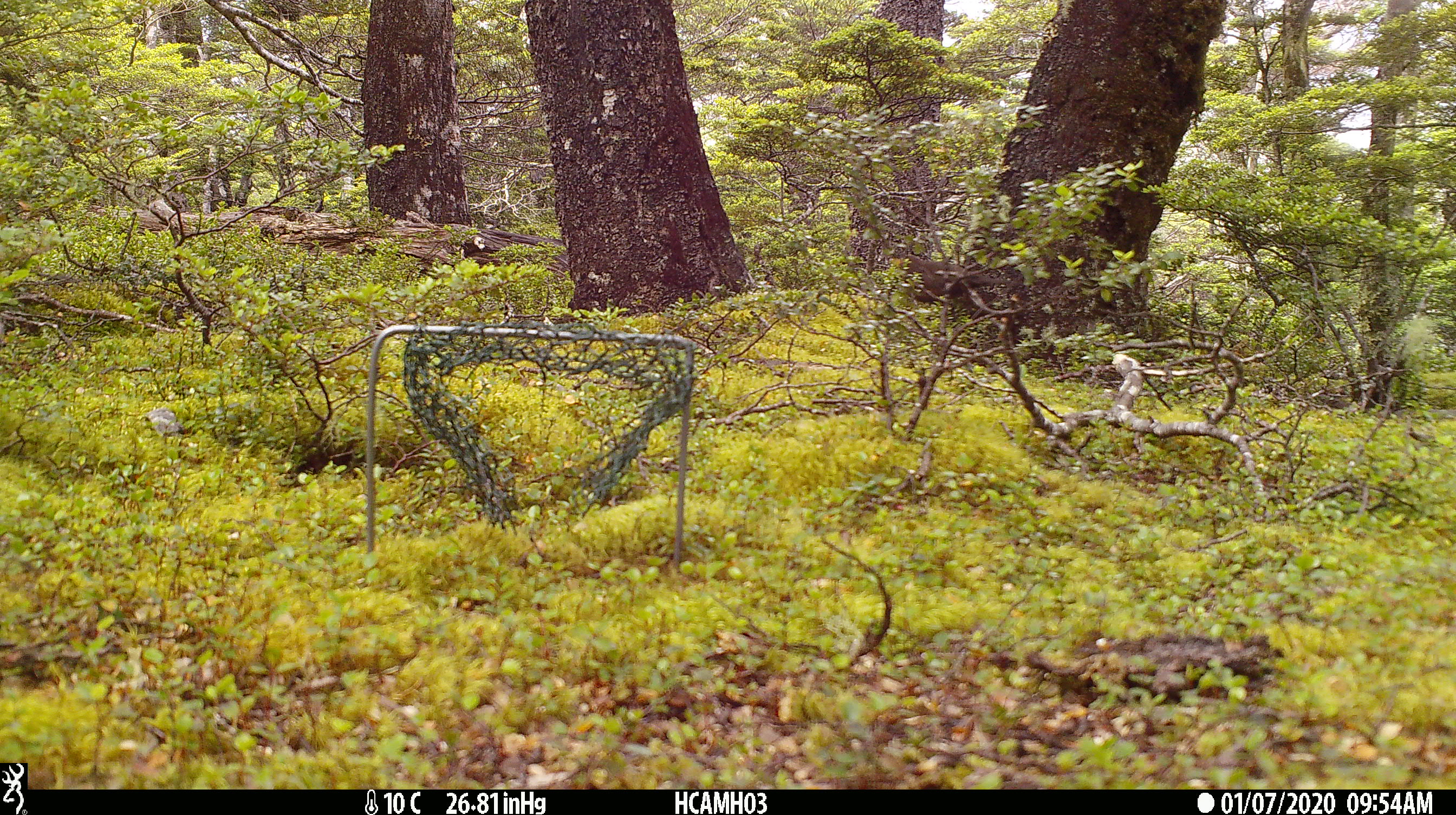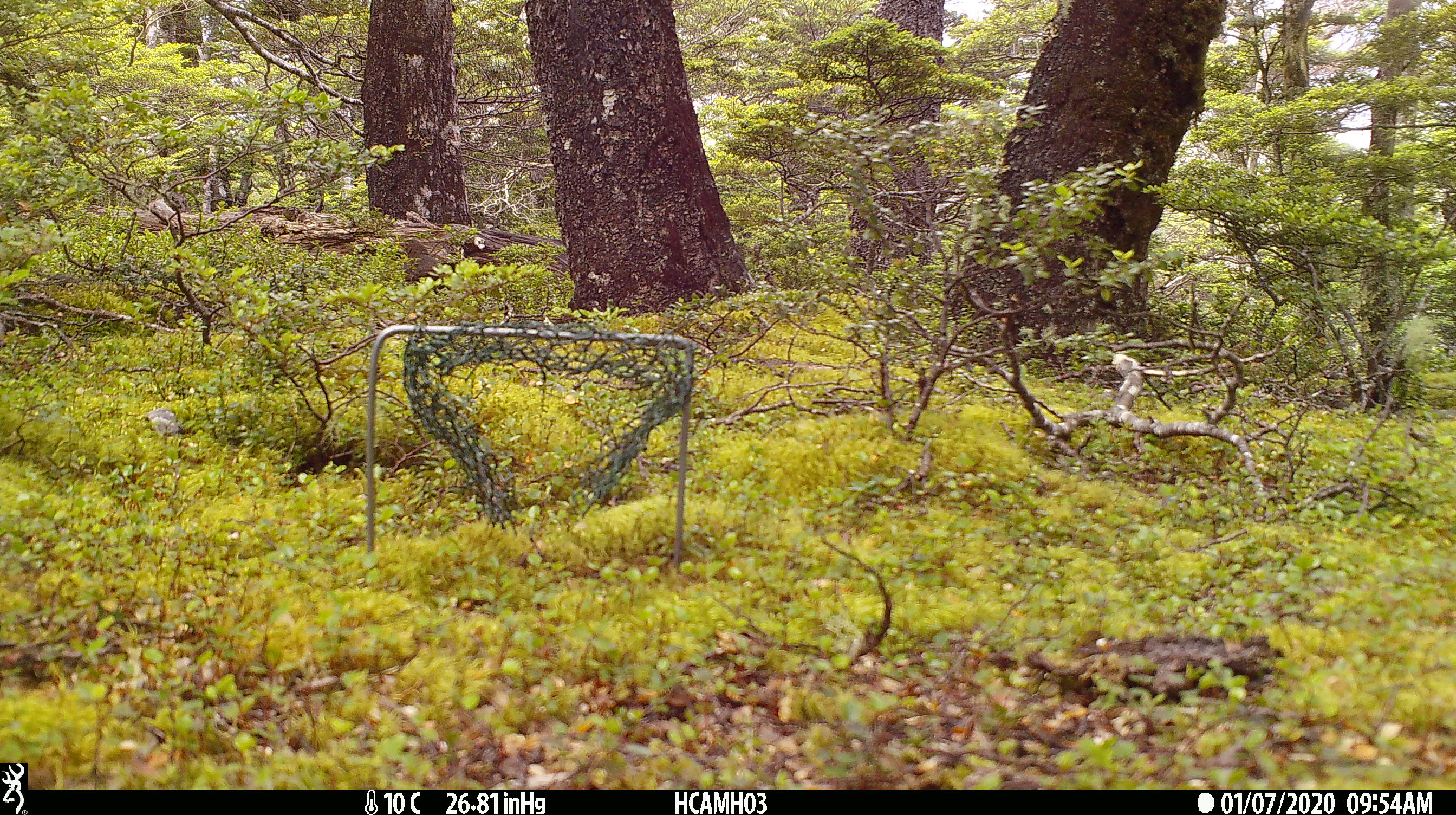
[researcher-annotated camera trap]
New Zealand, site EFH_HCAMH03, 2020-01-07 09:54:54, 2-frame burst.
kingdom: Animalia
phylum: Chordata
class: Aves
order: Passeriformes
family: Turdidae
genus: Turdus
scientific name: Turdus merula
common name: eurasian blackbird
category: blackbird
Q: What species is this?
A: Blackbird (eurasian blackbird) (Turdus merula).